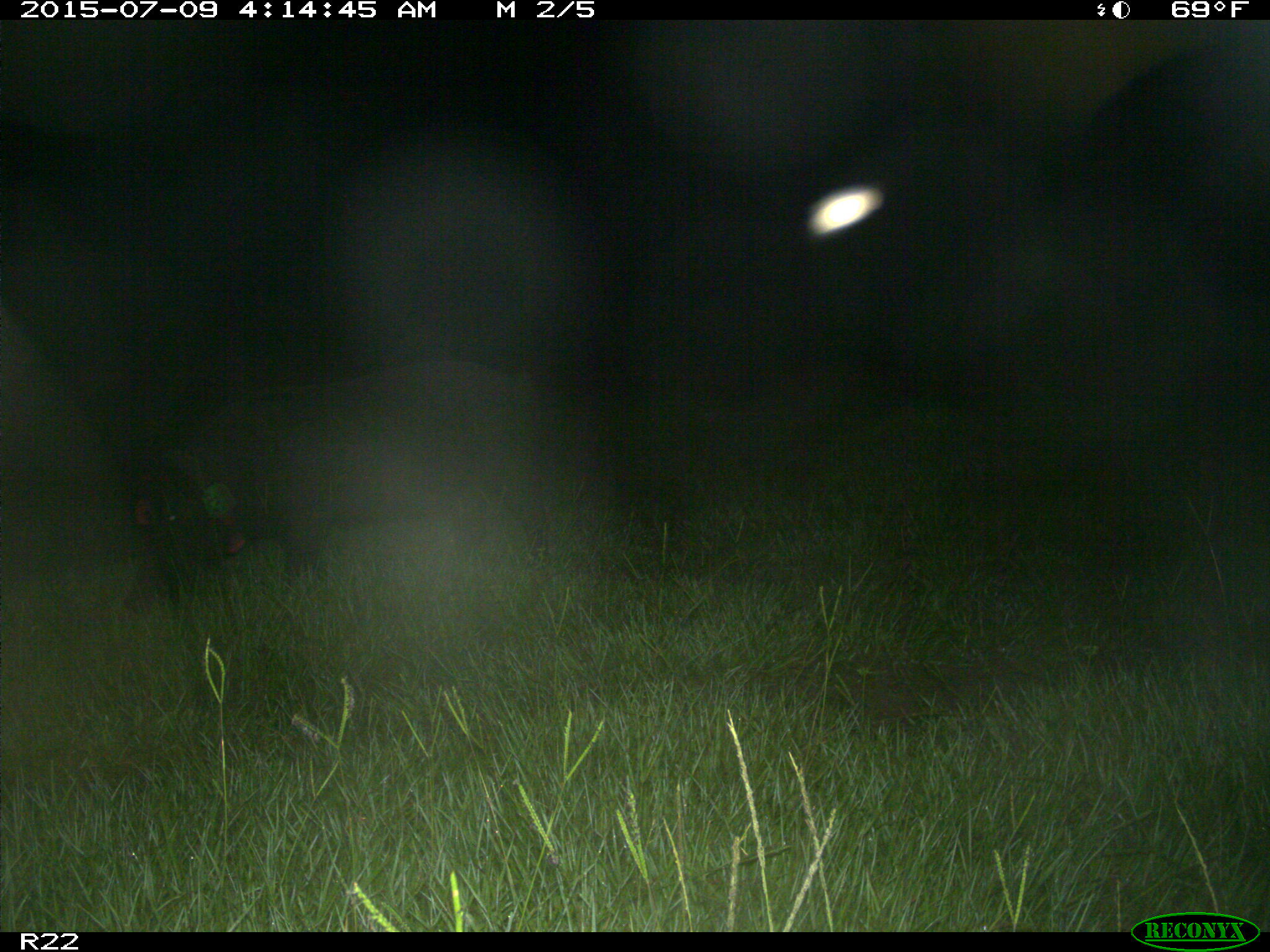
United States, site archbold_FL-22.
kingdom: Animalia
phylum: Chordata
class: Mammalia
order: Artiodactyla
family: Bovidae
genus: Bos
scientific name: Bos taurus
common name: domestic cow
Bos taurus (domestic cow).